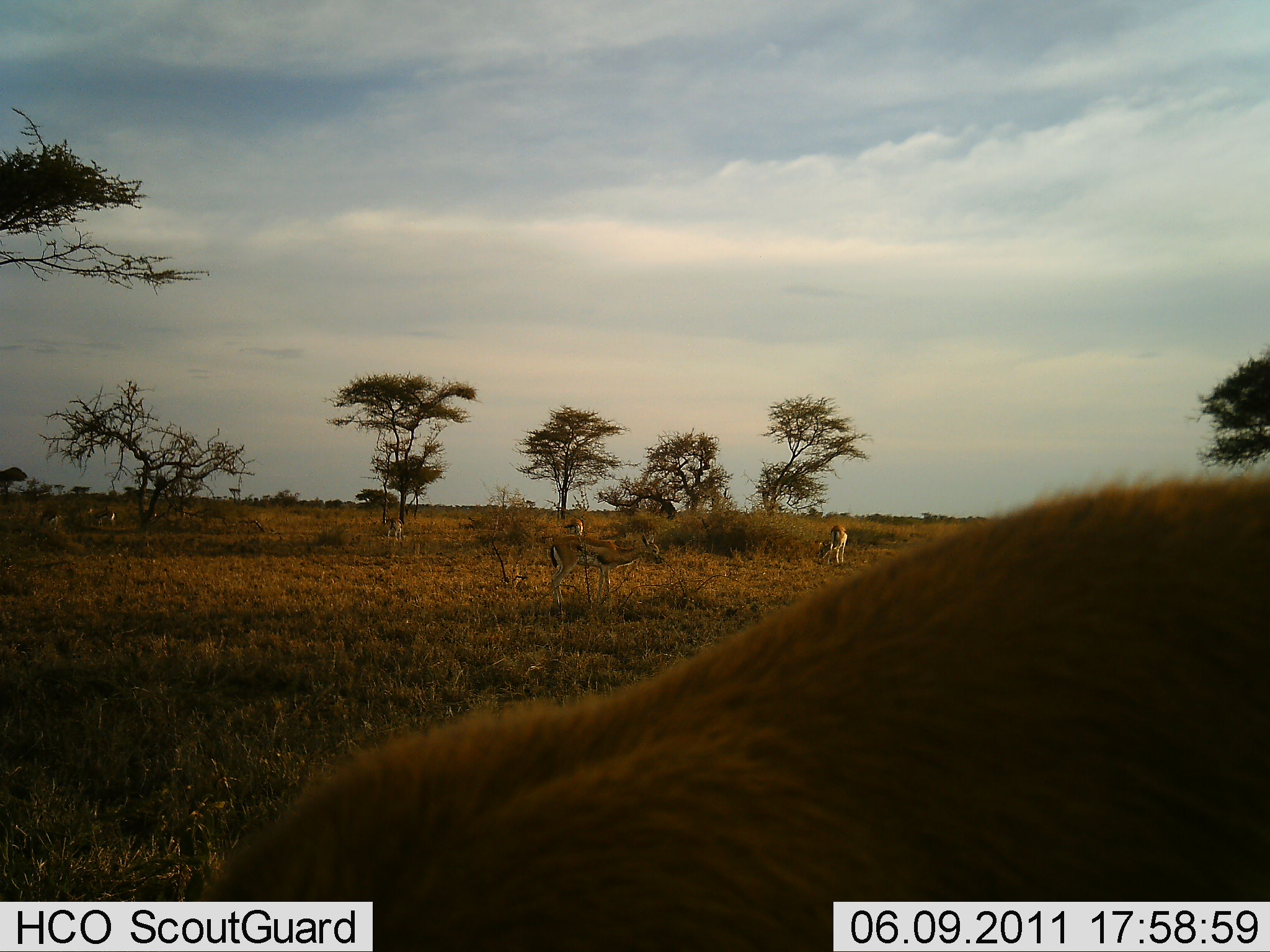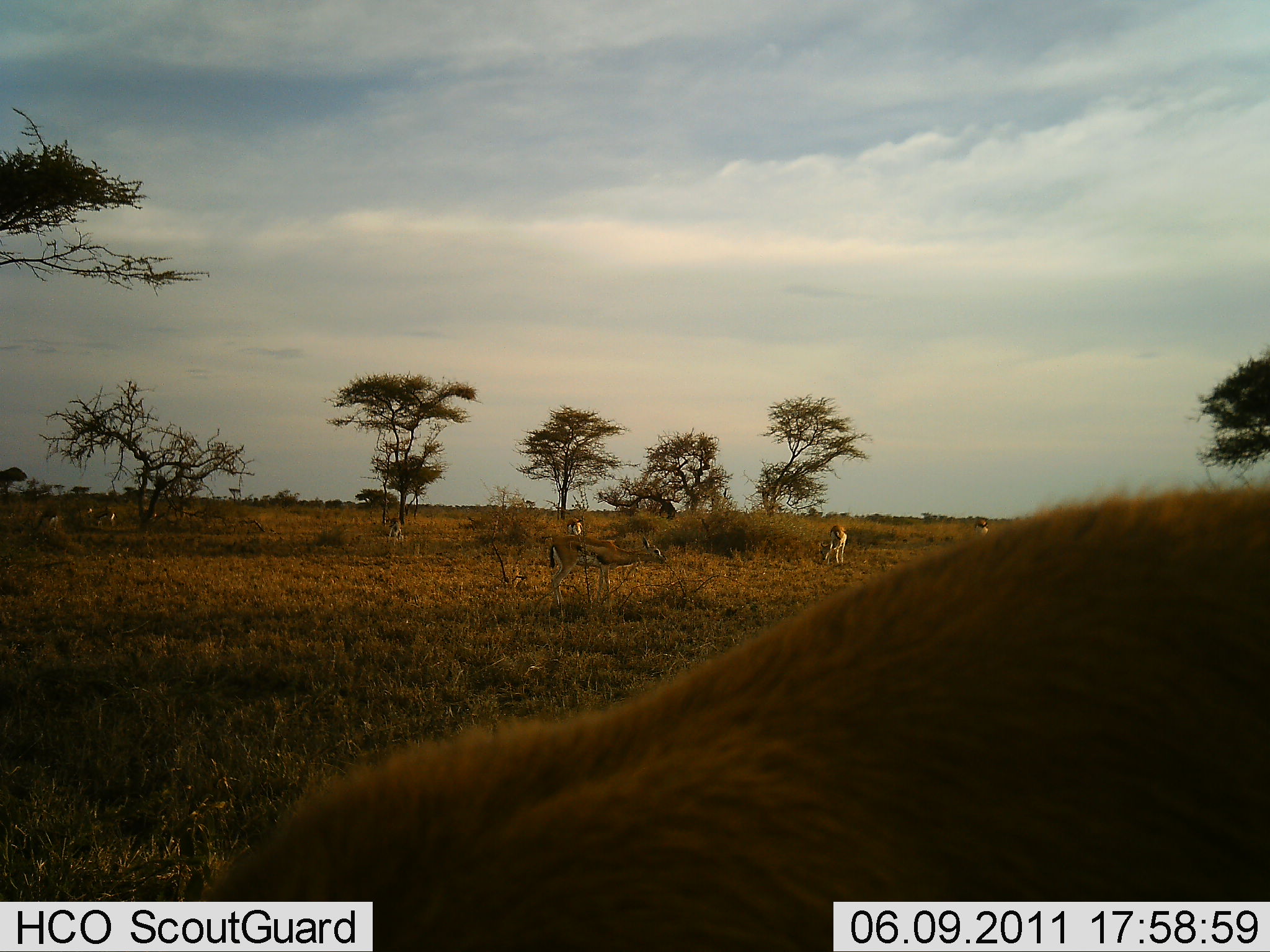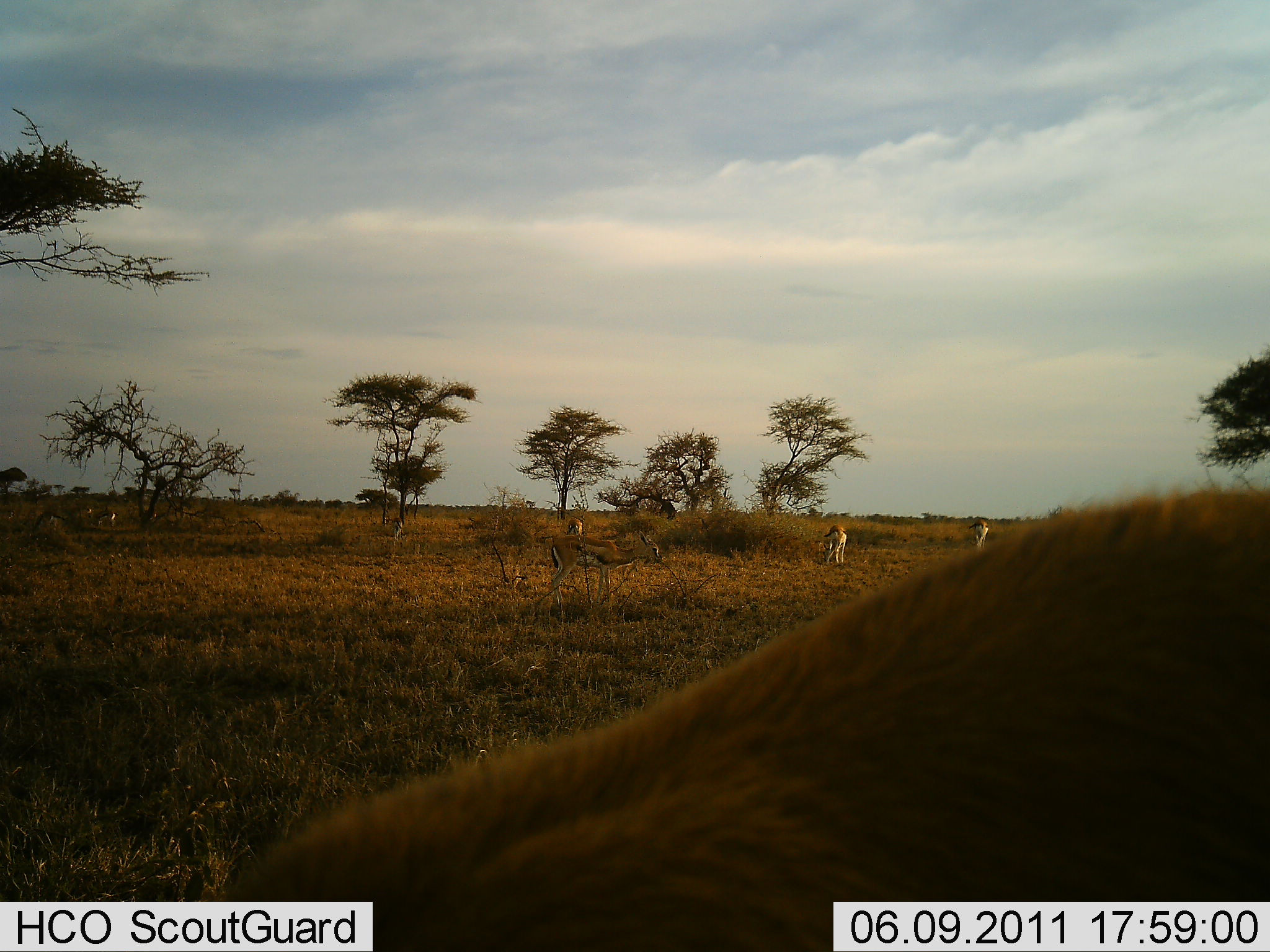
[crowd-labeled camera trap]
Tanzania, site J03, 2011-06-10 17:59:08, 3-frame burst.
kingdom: Animalia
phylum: Chordata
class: Mammalia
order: Artiodactyla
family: Bovidae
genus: Eudorcas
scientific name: Eudorcas thomsonii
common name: thomson's gazelle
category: gazellethomsons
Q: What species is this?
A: Gazellethomsons (thomson's gazelle) (Eudorcas thomsonii).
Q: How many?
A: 8.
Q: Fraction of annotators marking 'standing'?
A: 58%.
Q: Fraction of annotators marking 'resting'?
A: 0%.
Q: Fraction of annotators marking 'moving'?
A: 17%.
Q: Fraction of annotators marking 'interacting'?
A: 0%.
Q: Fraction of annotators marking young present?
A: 0%.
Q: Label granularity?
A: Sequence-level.